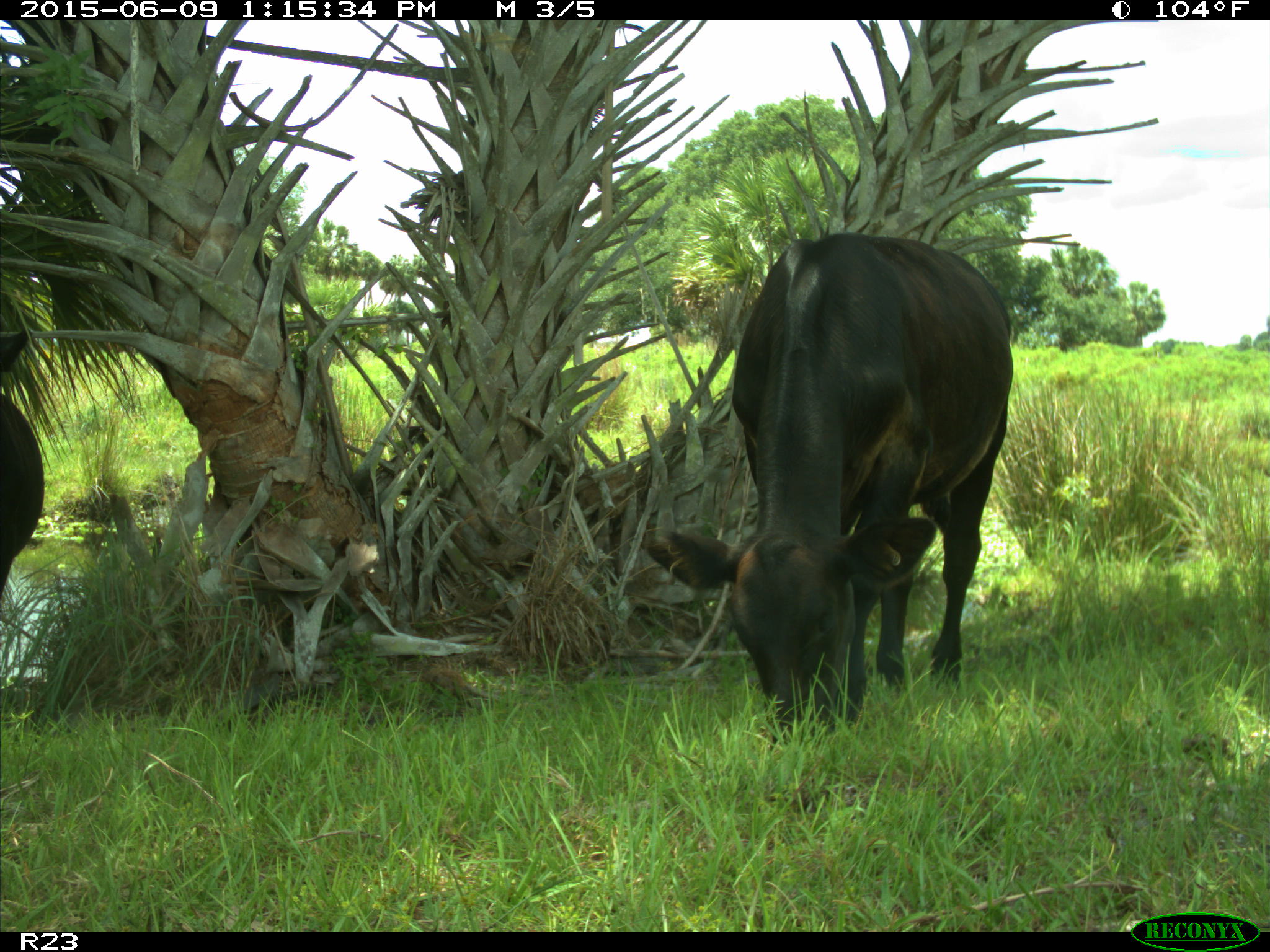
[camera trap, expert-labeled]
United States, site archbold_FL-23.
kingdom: Animalia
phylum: Chordata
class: Mammalia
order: Artiodactyla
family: Bovidae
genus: Bos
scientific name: Bos taurus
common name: domestic cow